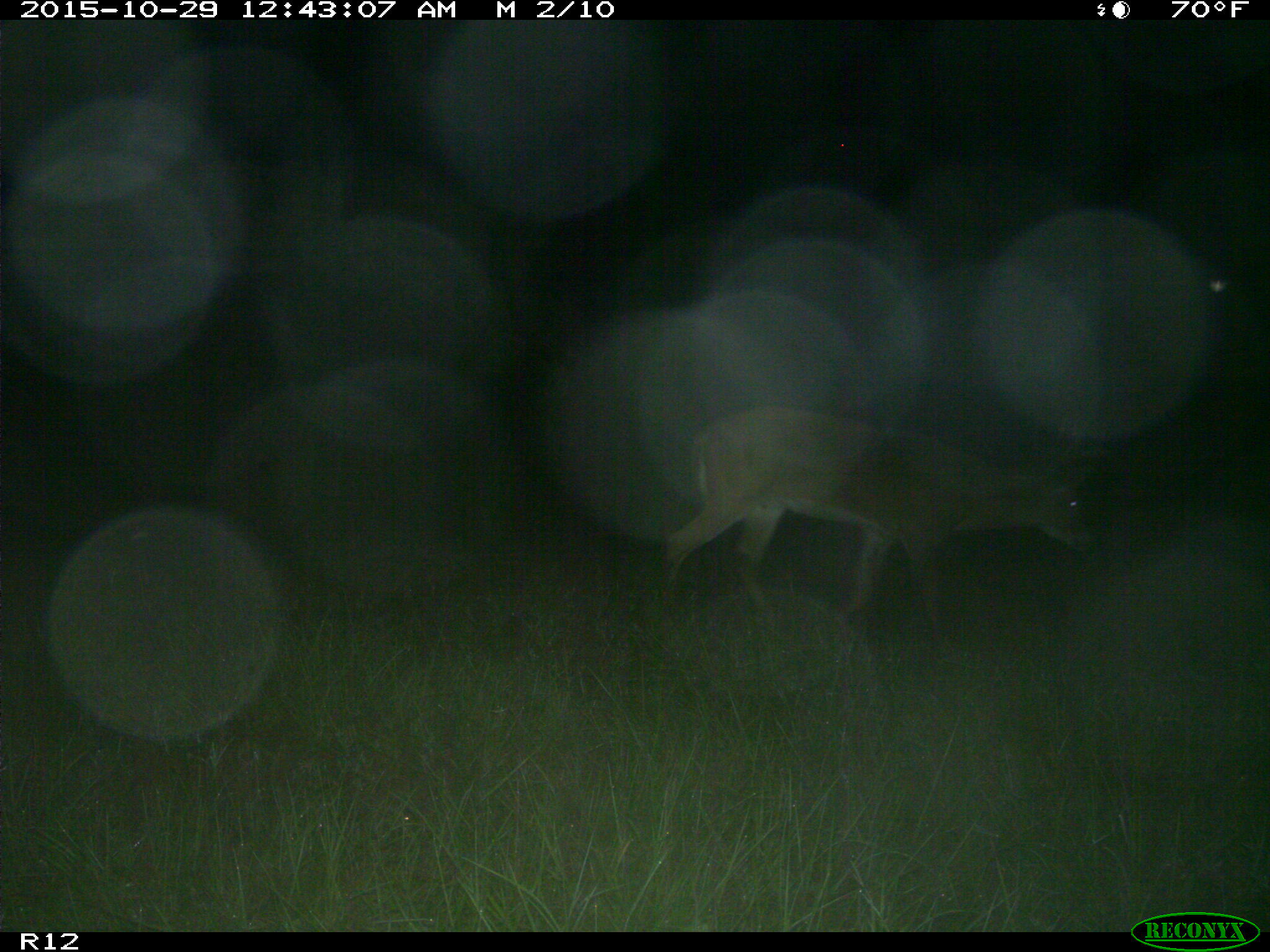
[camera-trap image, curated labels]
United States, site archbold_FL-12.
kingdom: Animalia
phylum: Chordata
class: Mammalia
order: Artiodactyla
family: Cervidae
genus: Odocoileus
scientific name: Odocoileus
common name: deer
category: unidentified deer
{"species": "unidentified deer (deer) (Odocoileus)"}